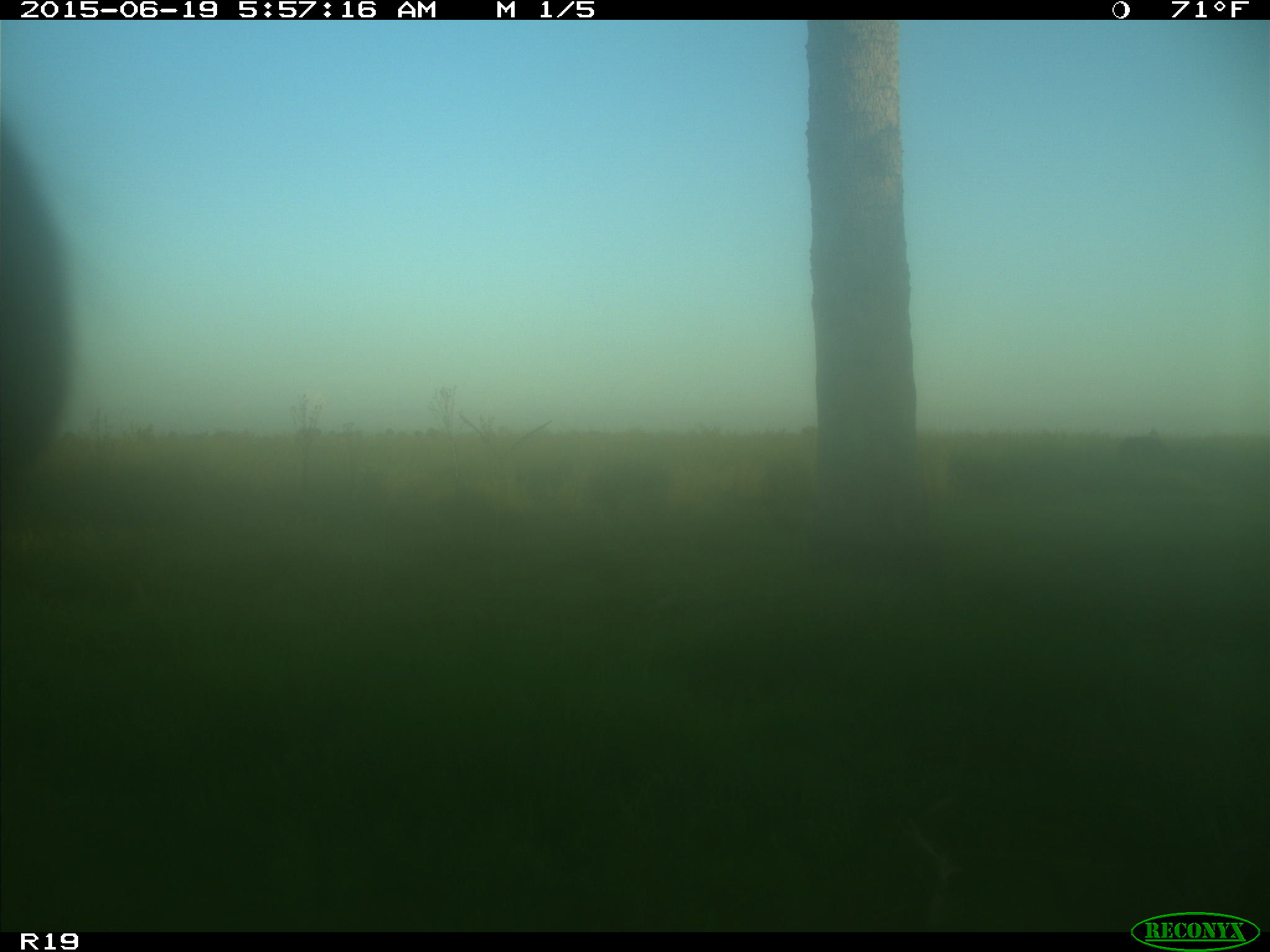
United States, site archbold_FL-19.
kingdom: Animalia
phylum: Chordata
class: Mammalia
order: Artiodactyla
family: Bovidae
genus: Bos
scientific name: Bos taurus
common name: domestic cow